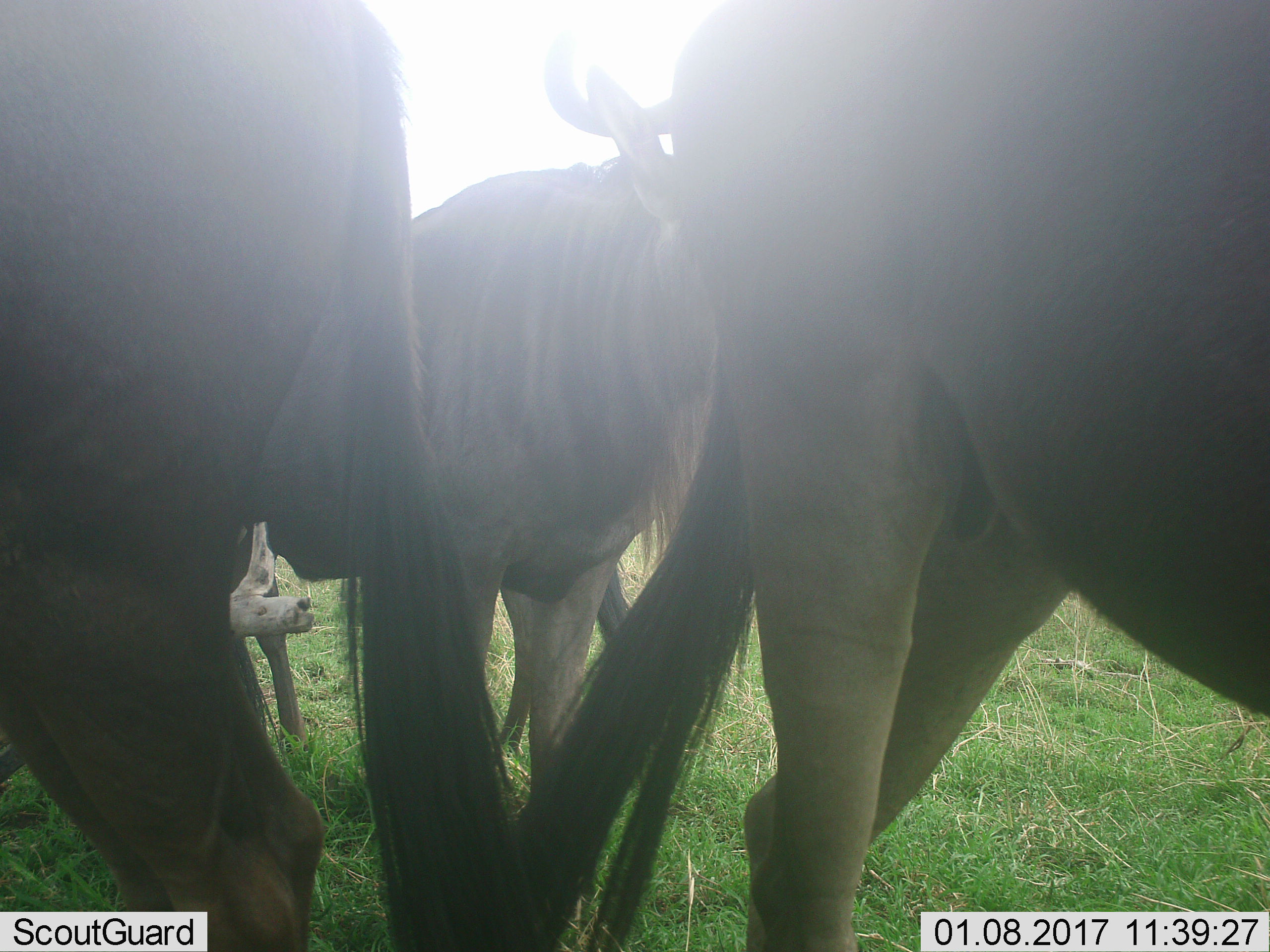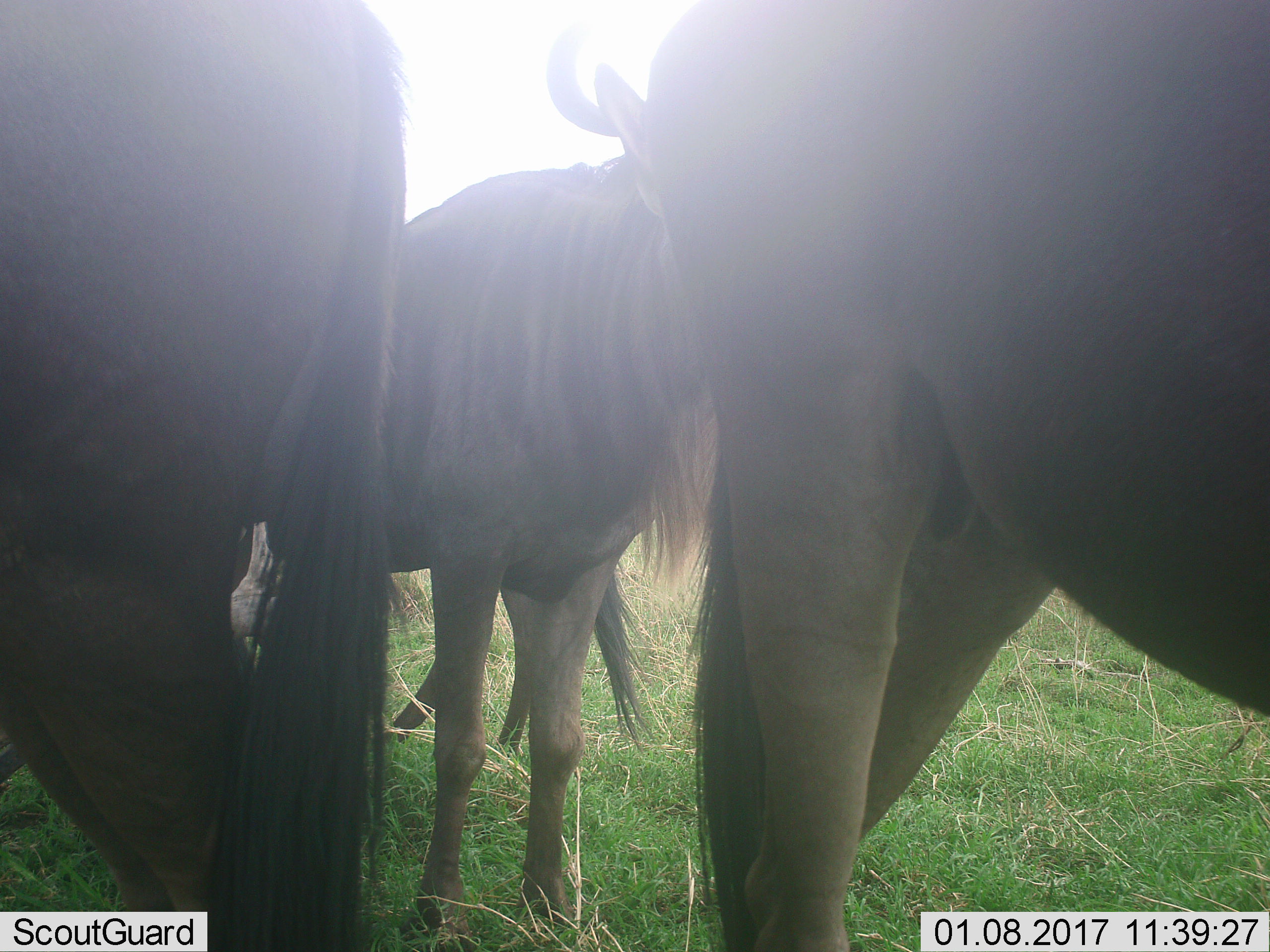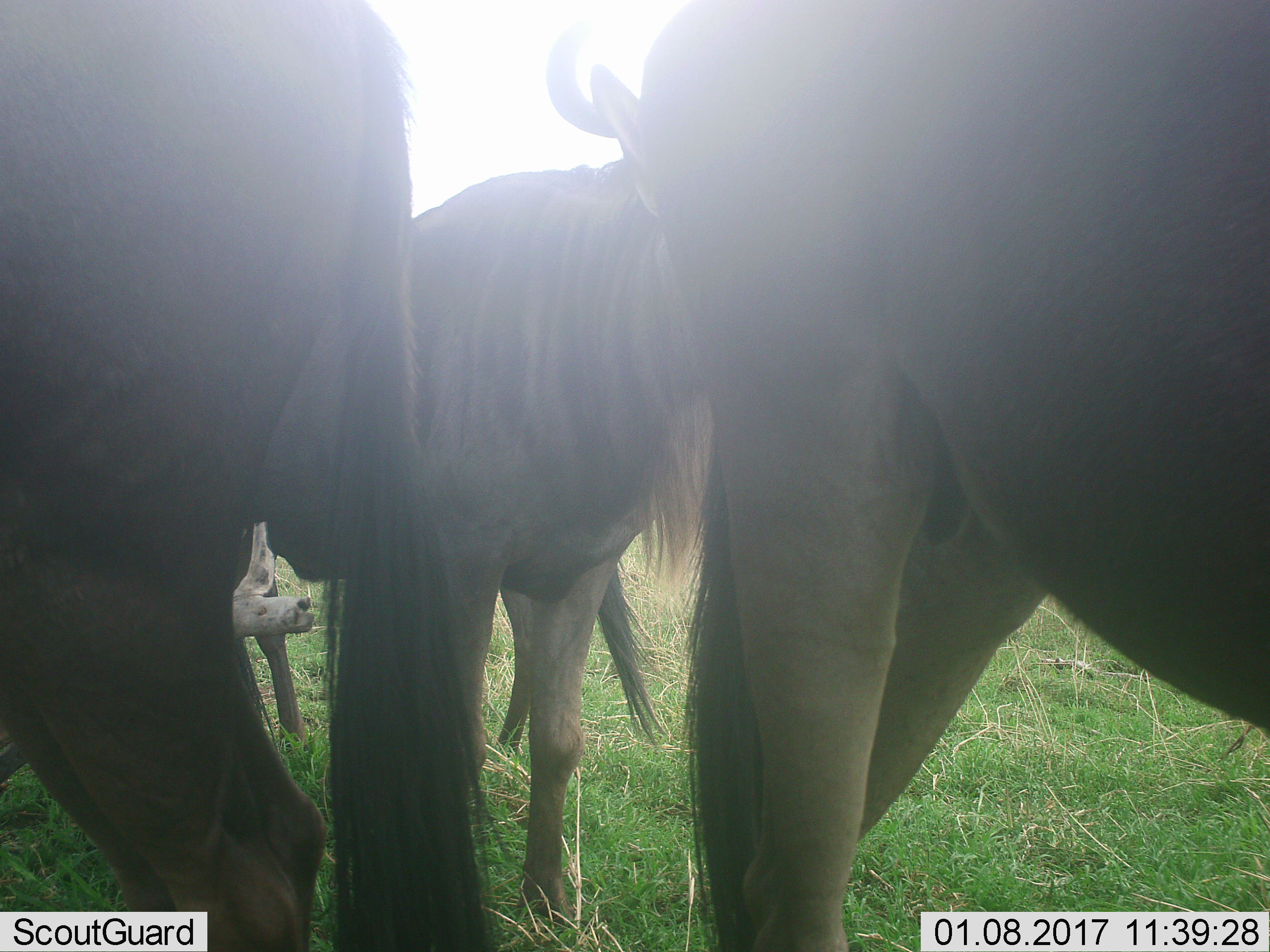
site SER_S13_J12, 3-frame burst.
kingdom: Animalia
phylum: Chordata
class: Mammalia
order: Artiodactyla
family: Bovidae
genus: Connochaetes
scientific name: Connochaetes taurinus taurinus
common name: blue wildebeest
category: wildebeestblue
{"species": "wildebeestblue (blue wildebeest) (Connochaetes taurinus taurinus)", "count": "3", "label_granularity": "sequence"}